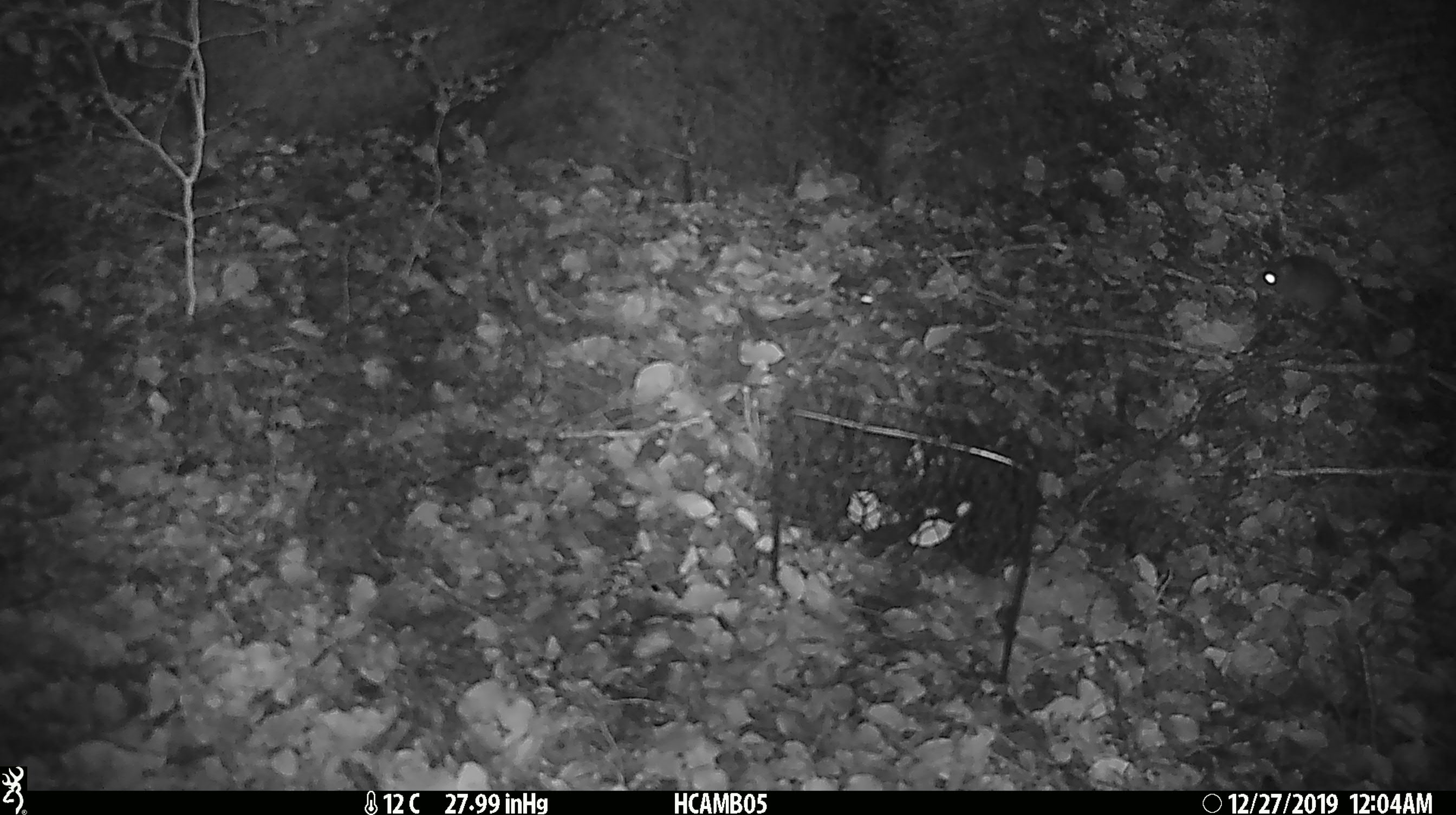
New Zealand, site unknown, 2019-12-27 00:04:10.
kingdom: Animalia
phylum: Chordata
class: Mammalia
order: Rodentia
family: Muridae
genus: Mus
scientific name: Mus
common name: mouse